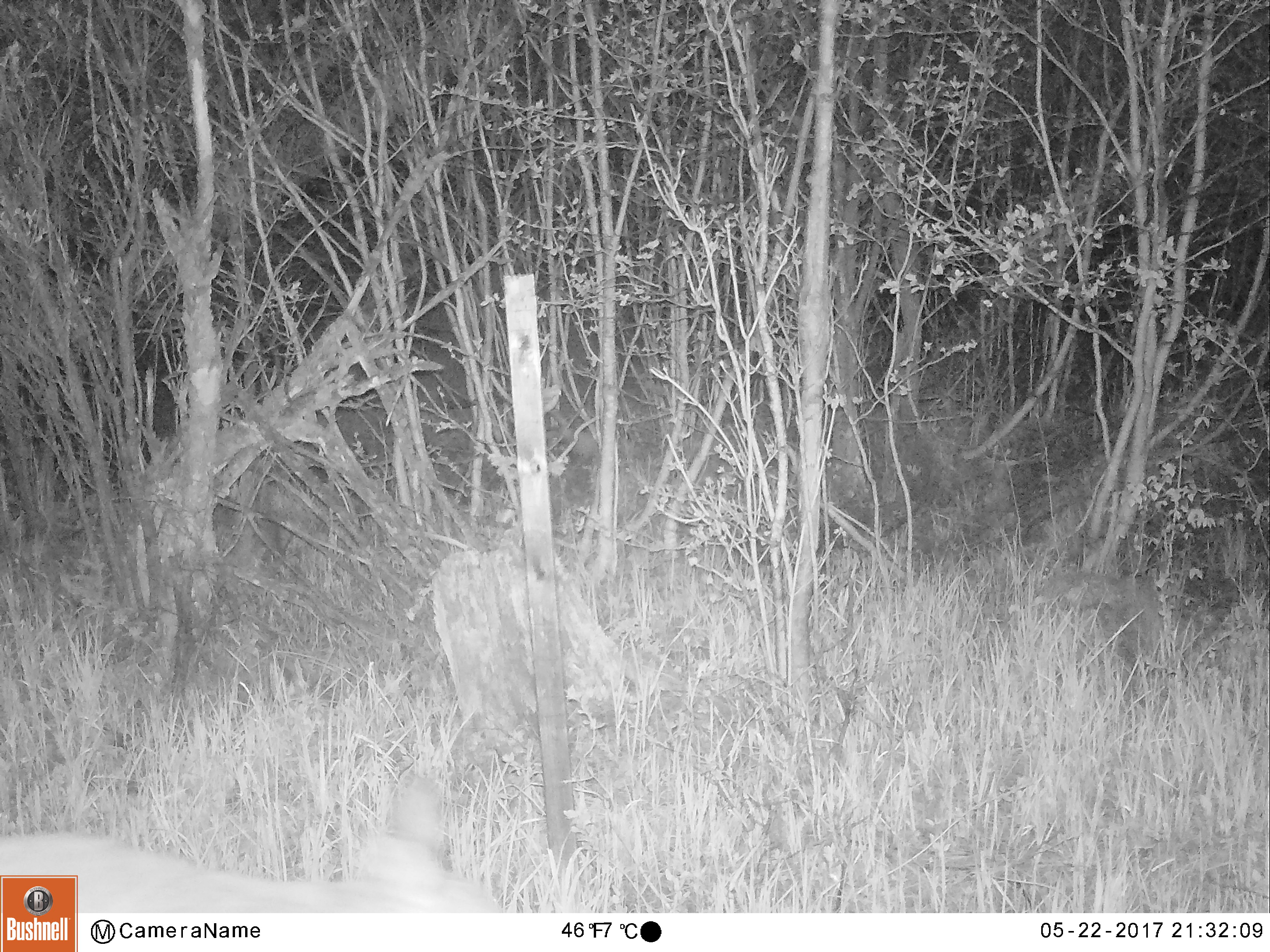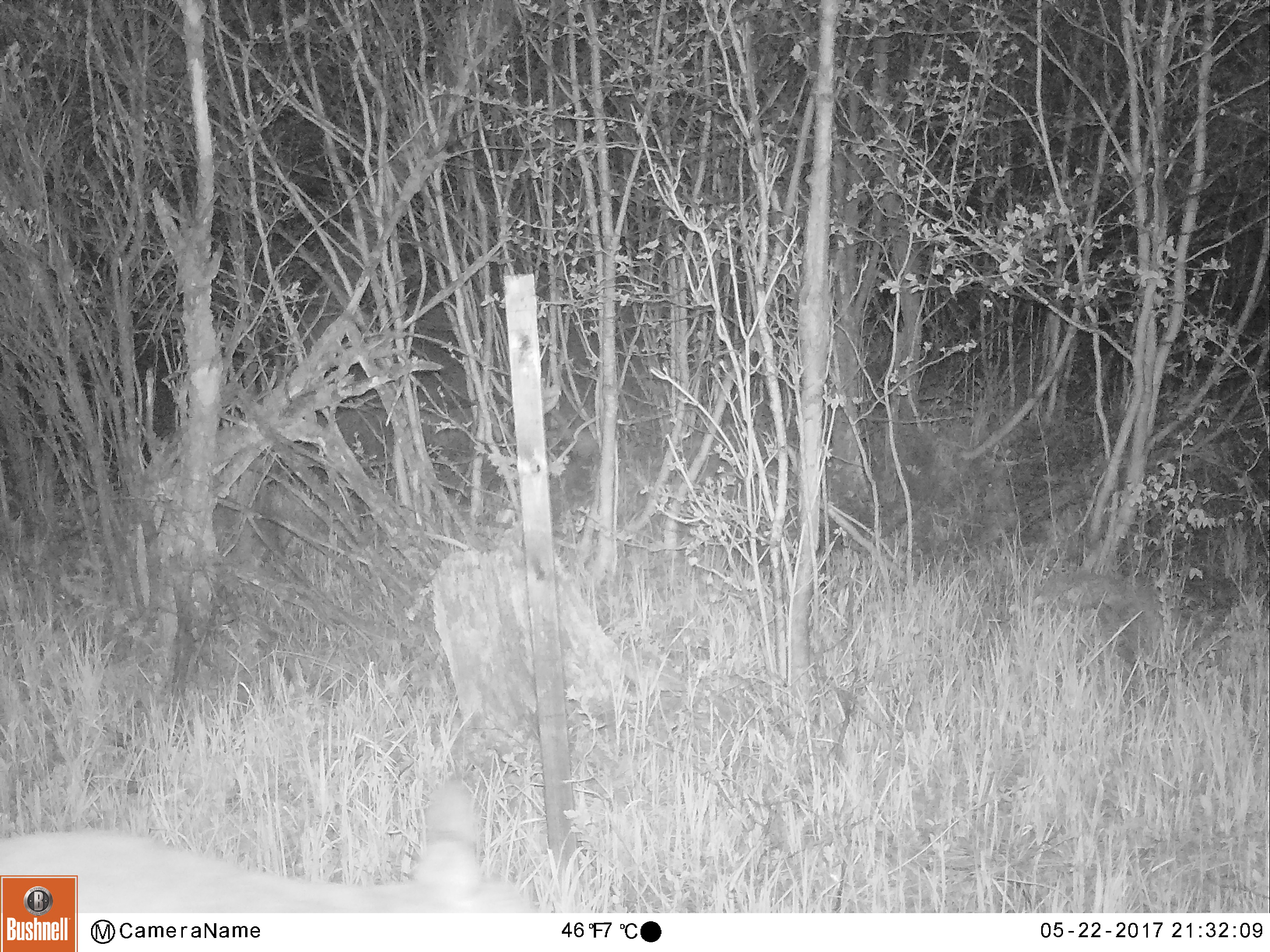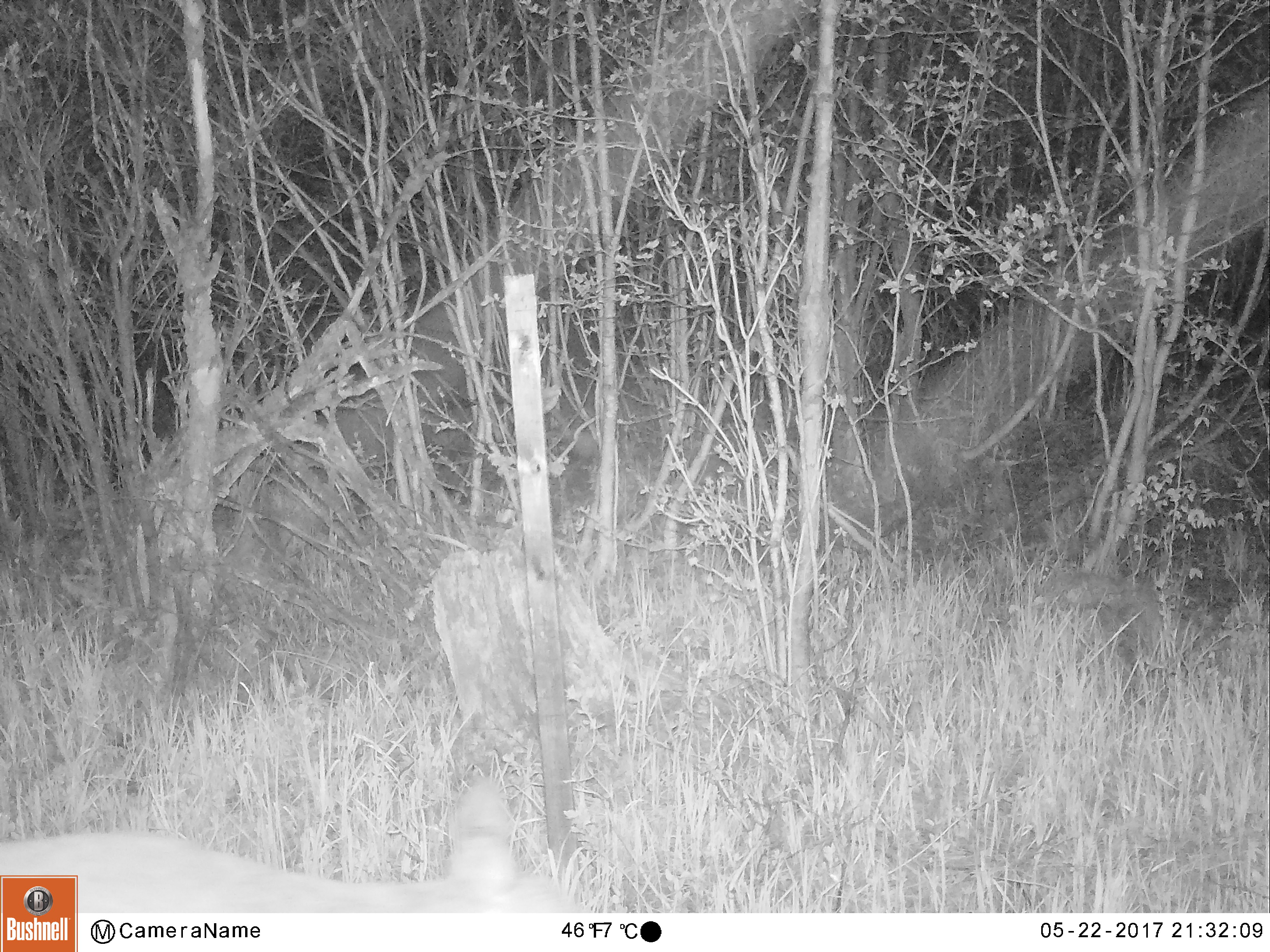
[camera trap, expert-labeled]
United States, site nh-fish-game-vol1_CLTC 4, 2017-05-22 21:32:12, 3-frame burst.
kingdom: Animalia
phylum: Chordata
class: Mammalia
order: Artiodactyla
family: Cervidae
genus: Odocoileus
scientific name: Odocoileus virginianus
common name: white-tailed deer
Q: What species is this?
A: White-tailed deer (Odocoileus virginianus).